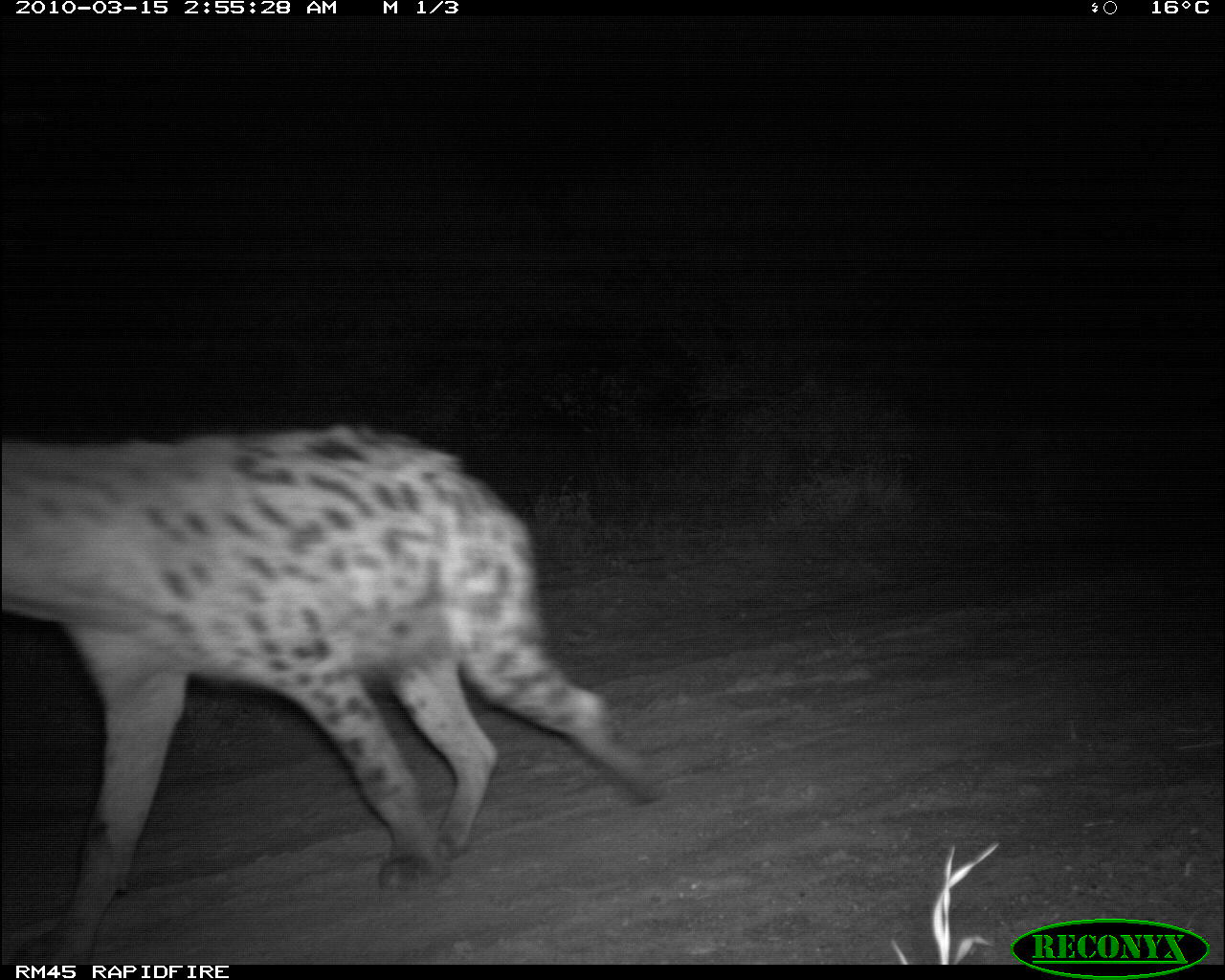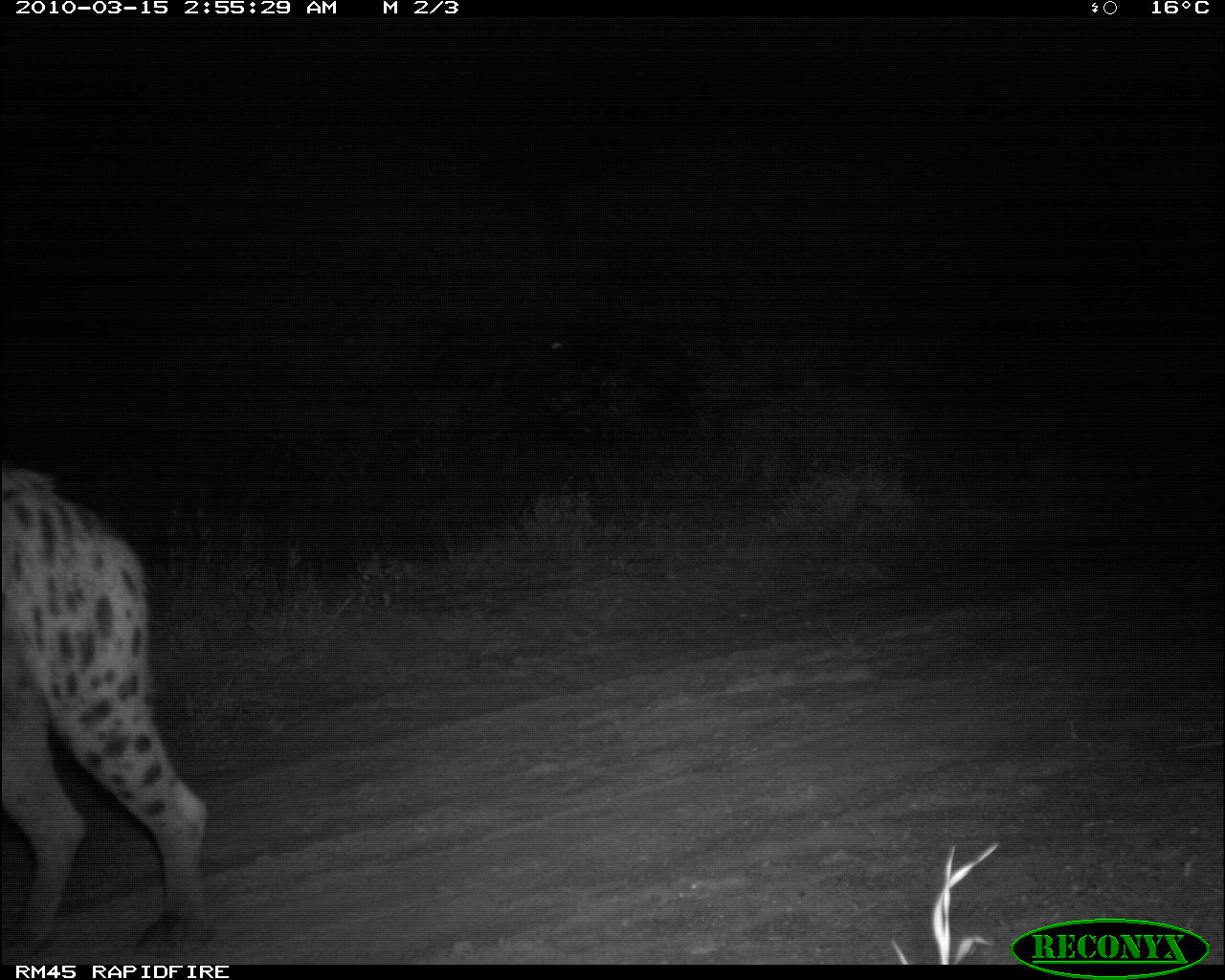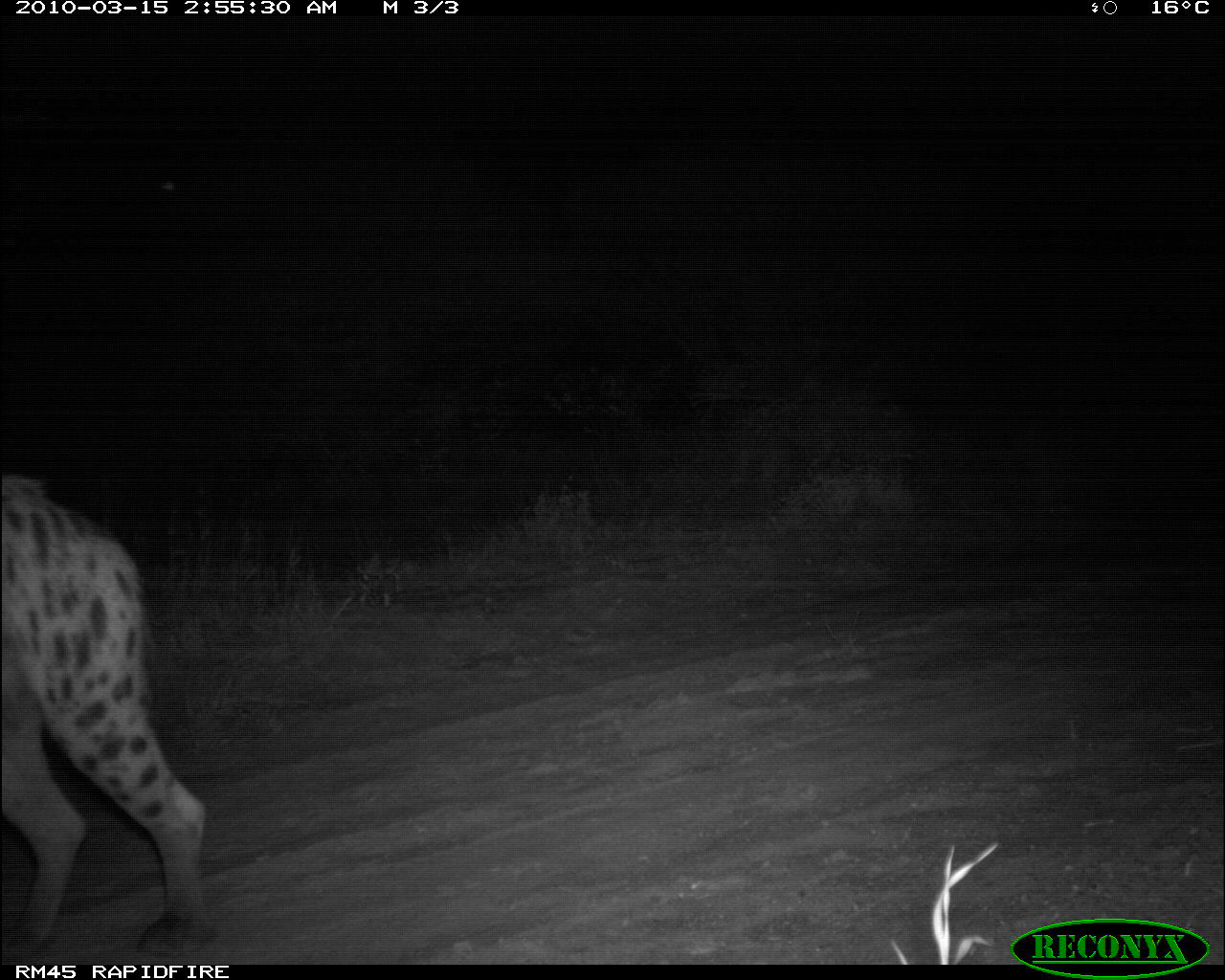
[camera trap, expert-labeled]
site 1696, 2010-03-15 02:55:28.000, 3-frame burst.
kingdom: Animalia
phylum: Chordata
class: Mammalia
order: Carnivora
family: Hyaenidae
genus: Crocuta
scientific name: Crocuta crocuta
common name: spotted hyena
Crocuta crocuta (spotted hyena), count 1.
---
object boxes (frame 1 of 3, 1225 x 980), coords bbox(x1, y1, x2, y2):
crocuta crocuta: bbox(0, 426, 664, 946)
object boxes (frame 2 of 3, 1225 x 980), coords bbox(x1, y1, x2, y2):
crocuta crocuta: bbox(0, 473, 211, 953)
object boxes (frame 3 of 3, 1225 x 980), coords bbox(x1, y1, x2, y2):
crocuta crocuta: bbox(0, 466, 209, 946)